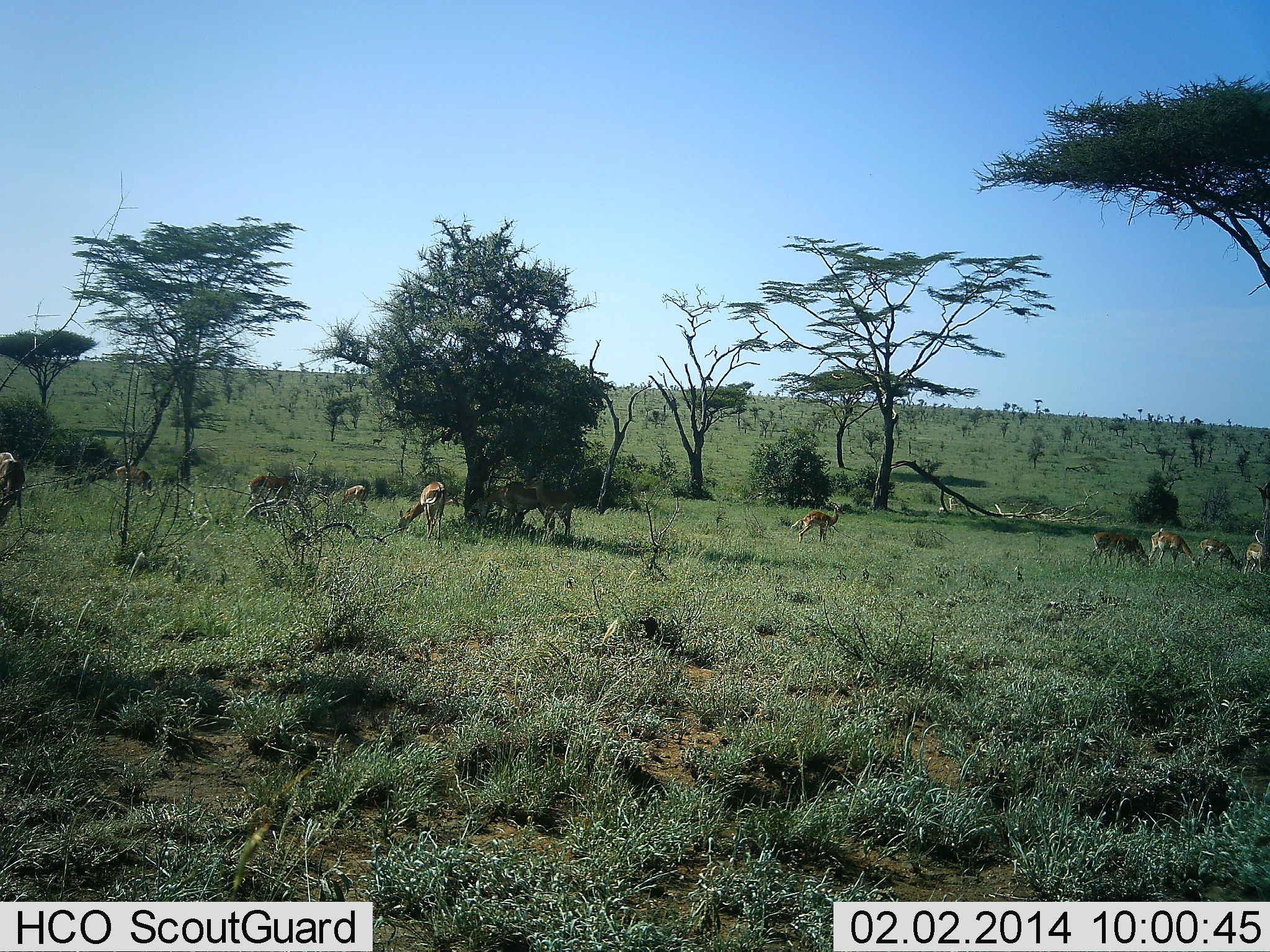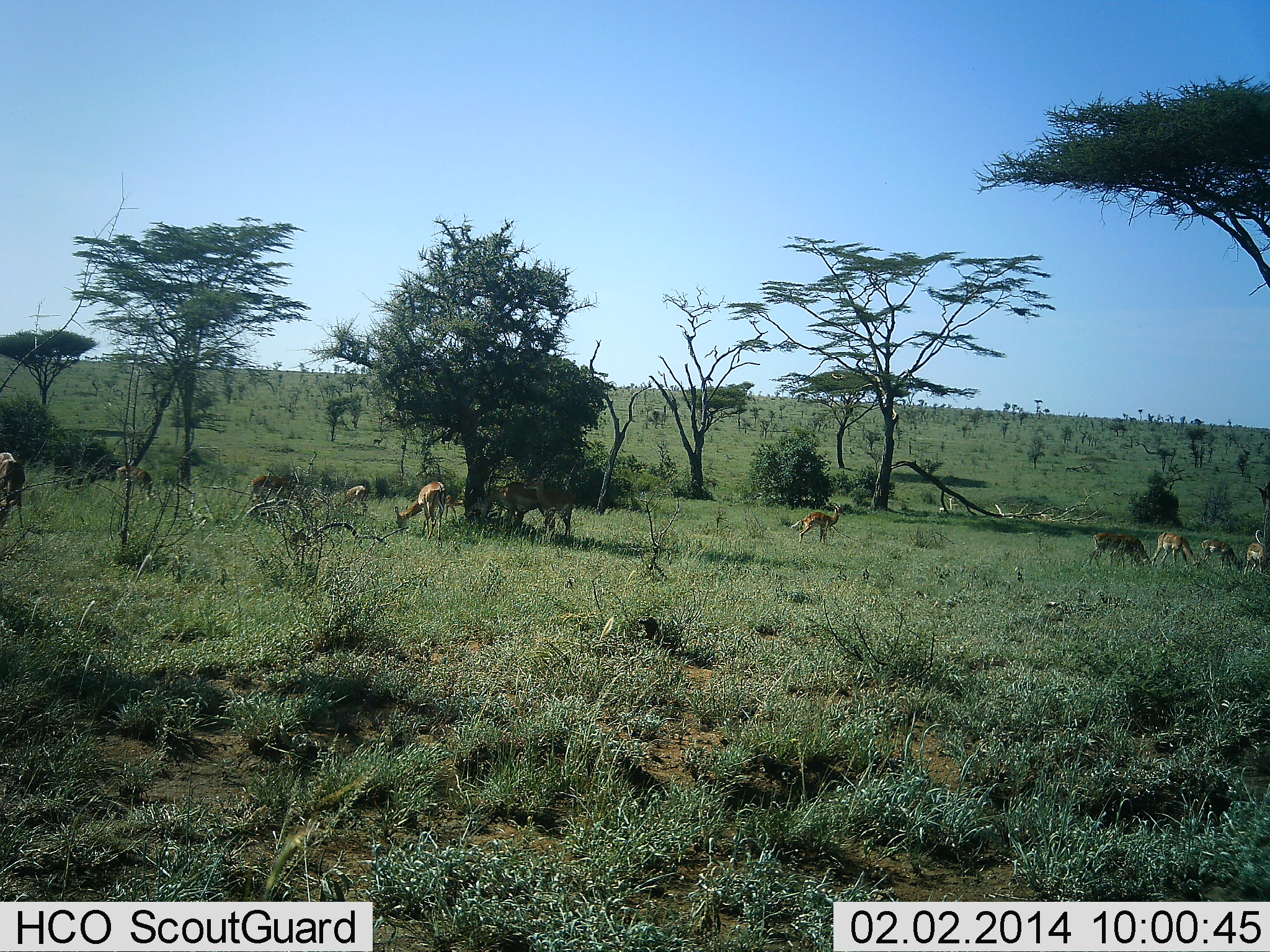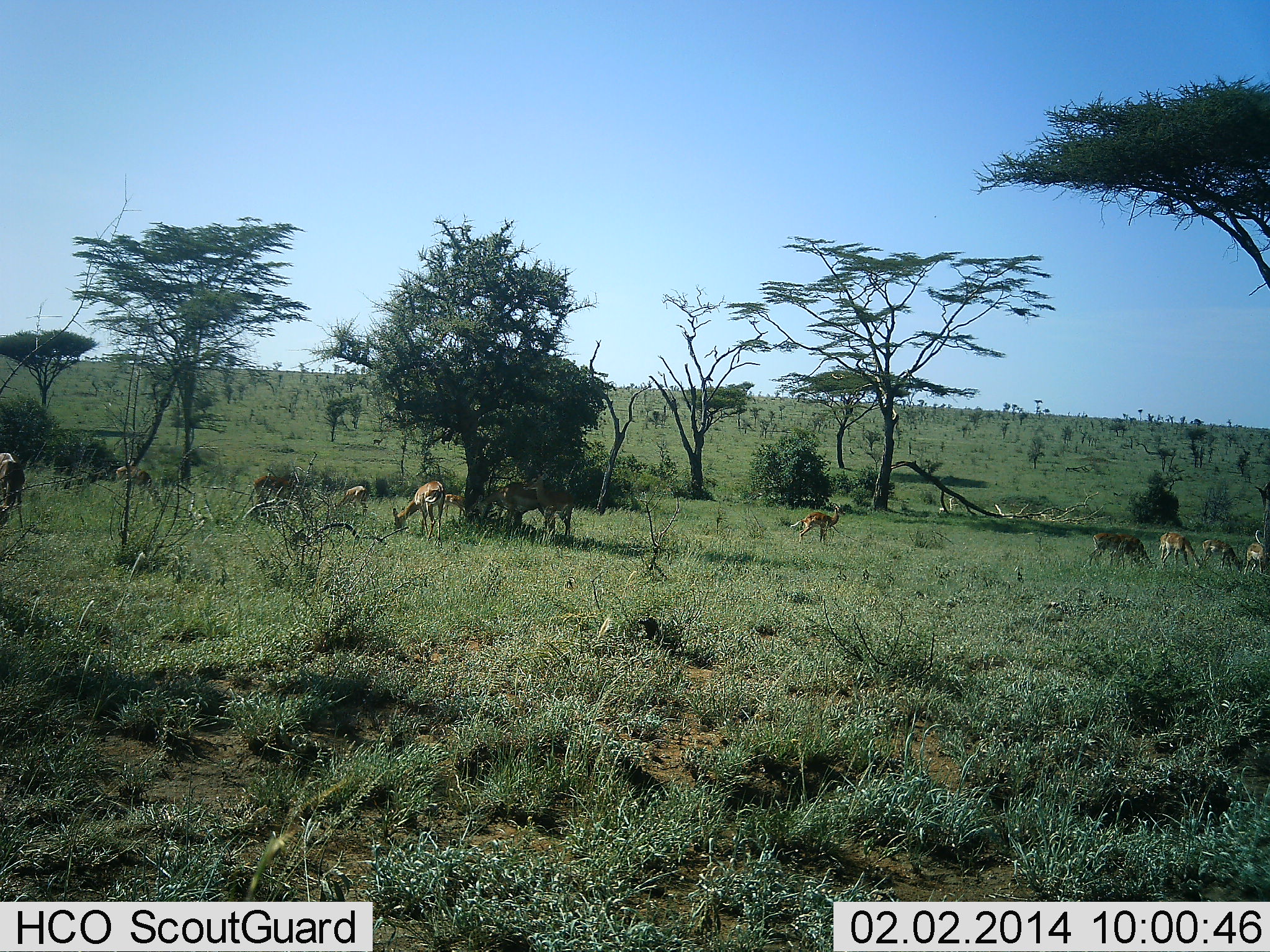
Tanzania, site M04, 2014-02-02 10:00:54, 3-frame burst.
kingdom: Animalia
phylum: Chordata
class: Mammalia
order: Artiodactyla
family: Bovidae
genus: Nanger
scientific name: Nanger granti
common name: grant's gazelle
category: gazellegrants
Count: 10.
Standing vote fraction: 70%.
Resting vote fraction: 10%.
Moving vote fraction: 10%.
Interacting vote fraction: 10%.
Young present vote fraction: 10%.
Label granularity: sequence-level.